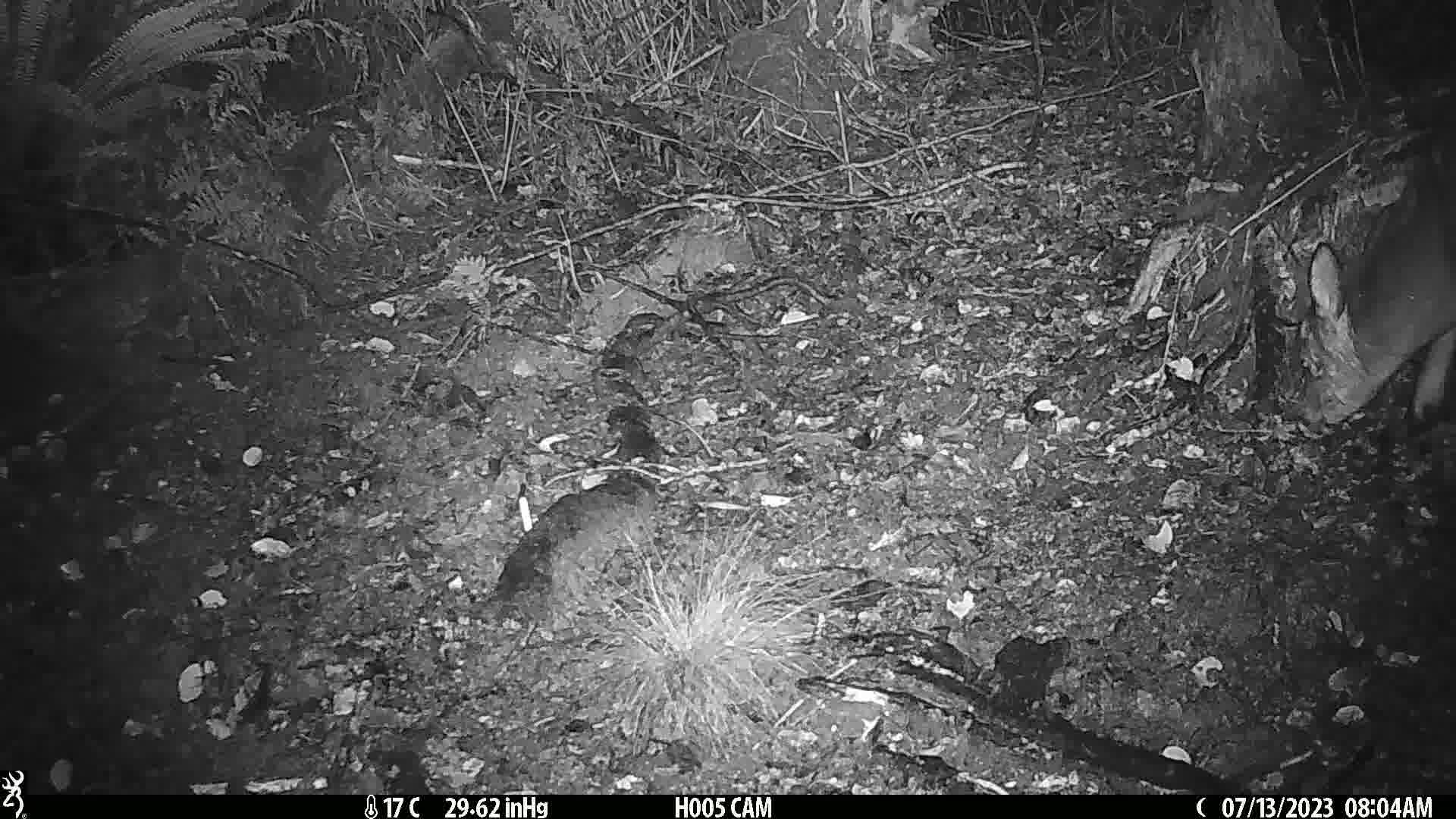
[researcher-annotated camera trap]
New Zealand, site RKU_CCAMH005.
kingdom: Animalia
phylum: Chordata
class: Mammalia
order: Artiodactyla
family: Cervidae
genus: Odocoileus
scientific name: Odocoileus virginianus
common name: white-tailed deer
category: white tailed deer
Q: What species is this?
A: White tailed deer (white-tailed deer) (Odocoileus virginianus).